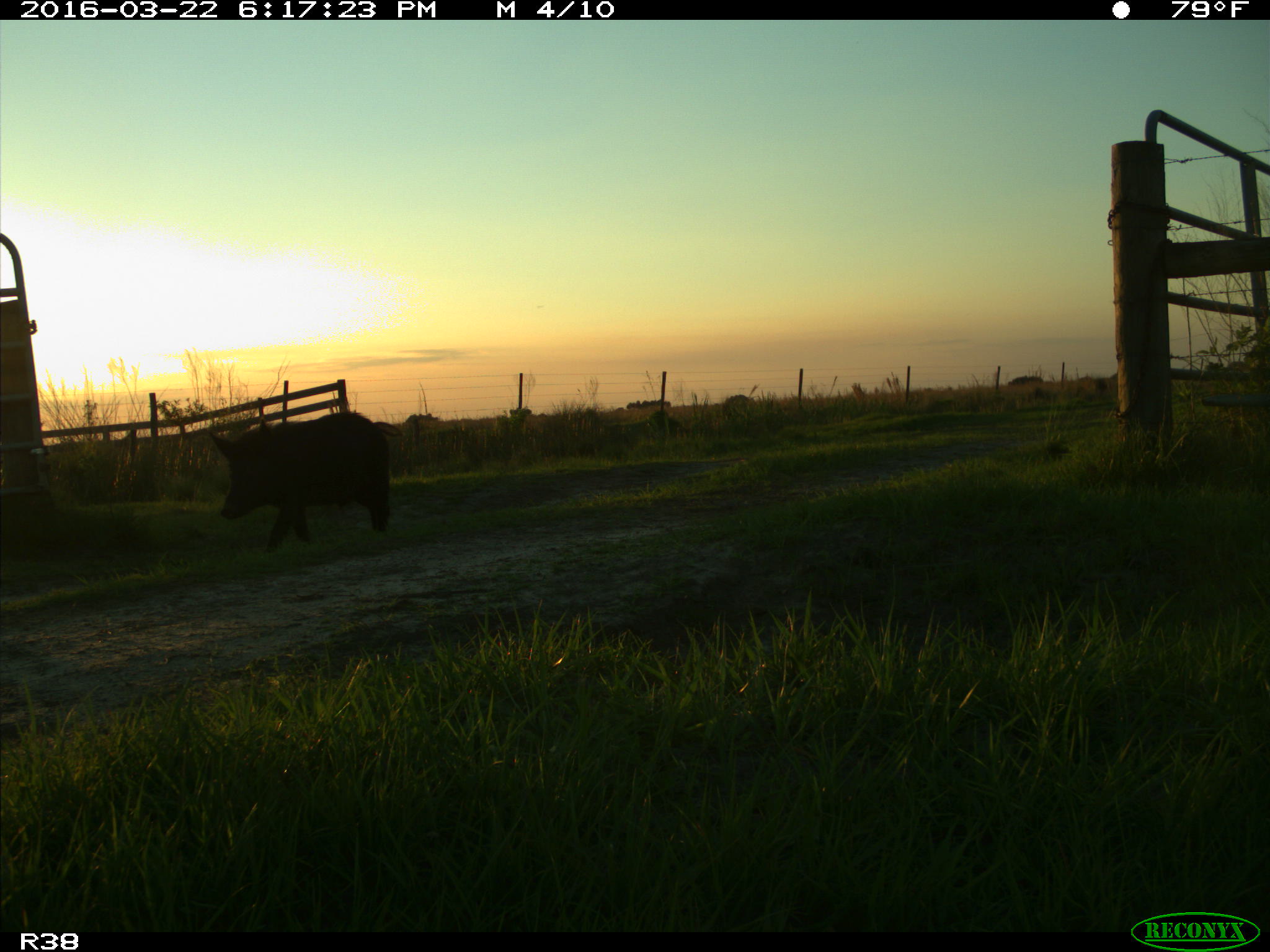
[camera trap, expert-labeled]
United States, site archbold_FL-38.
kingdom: Animalia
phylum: Chordata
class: Mammalia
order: Artiodactyla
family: Suidae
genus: Sus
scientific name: Sus scrofa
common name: wild boar